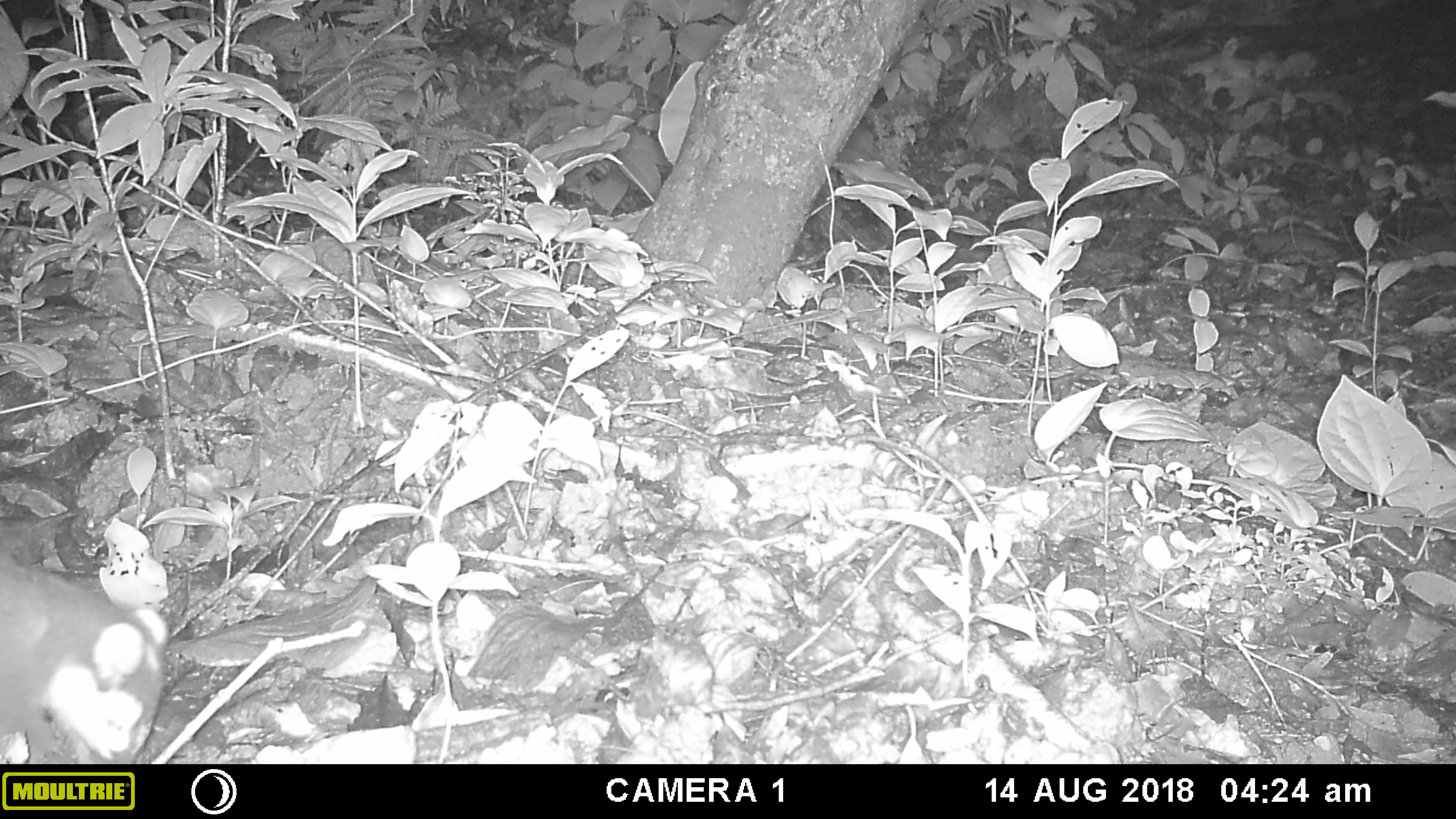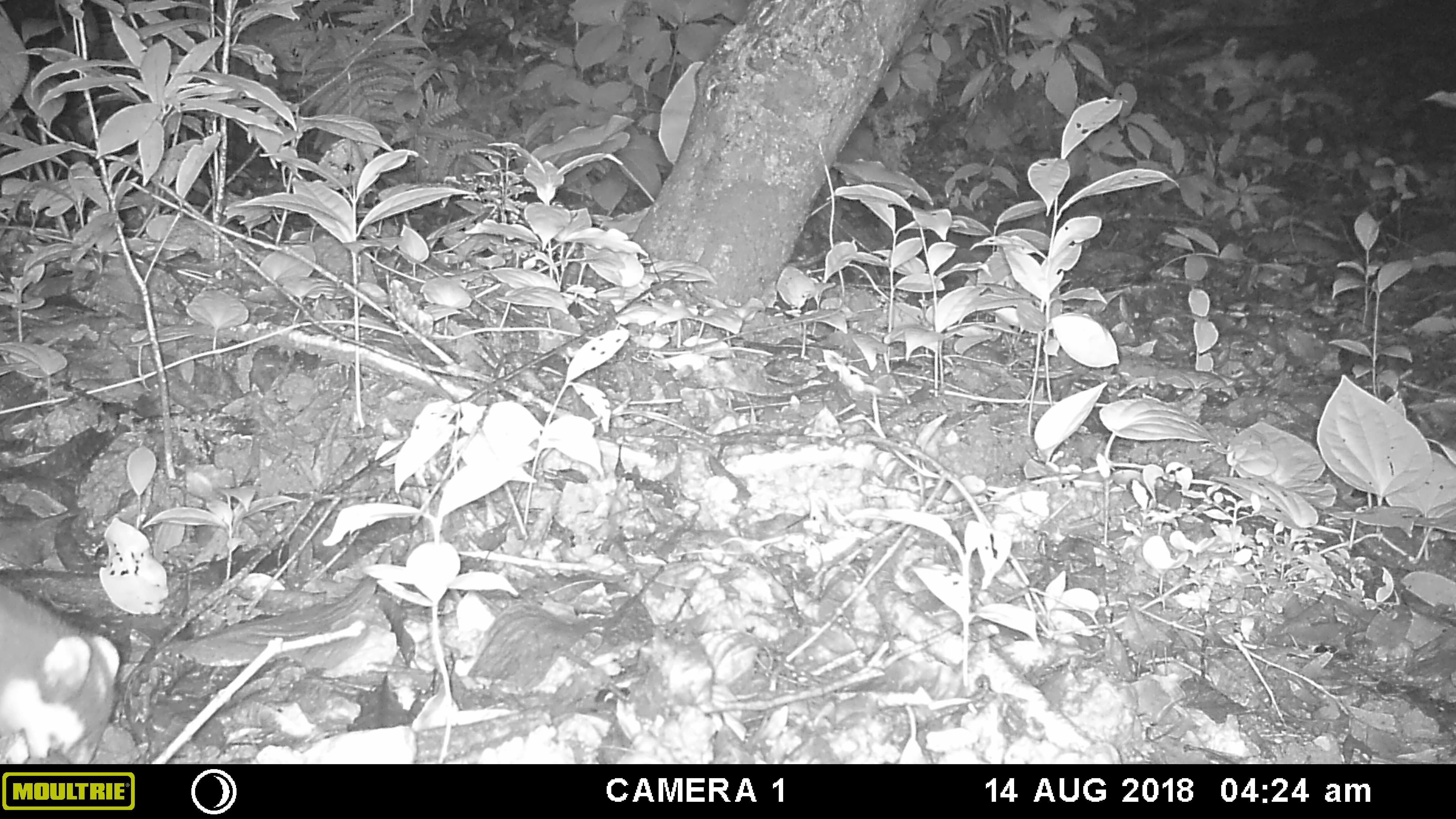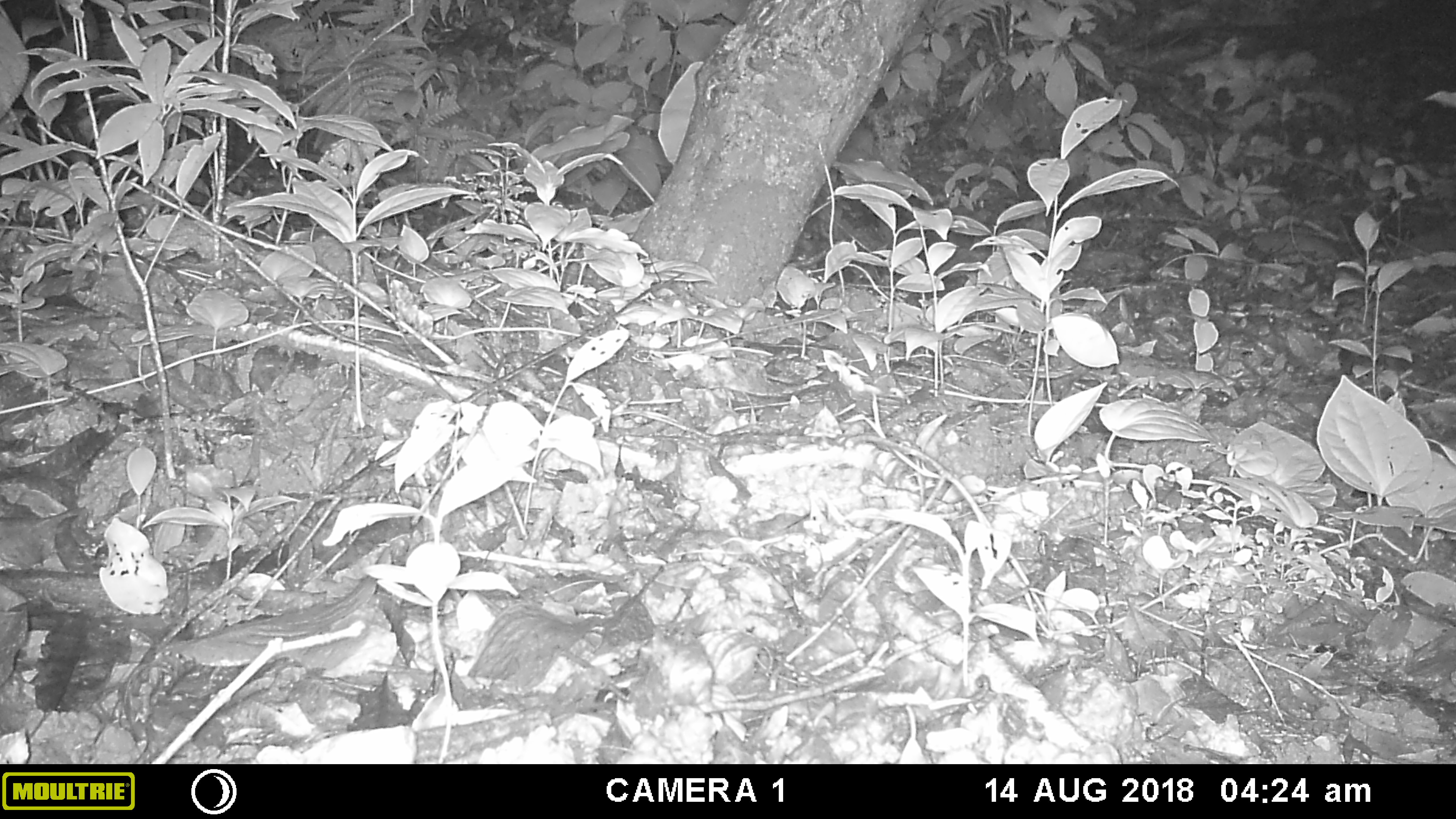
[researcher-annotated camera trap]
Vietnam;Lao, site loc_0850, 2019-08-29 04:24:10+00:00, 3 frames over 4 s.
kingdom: Animalia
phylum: Chordata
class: Mammalia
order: Carnivora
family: Mustelidae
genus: Melogale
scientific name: Melogale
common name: ferret badger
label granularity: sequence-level